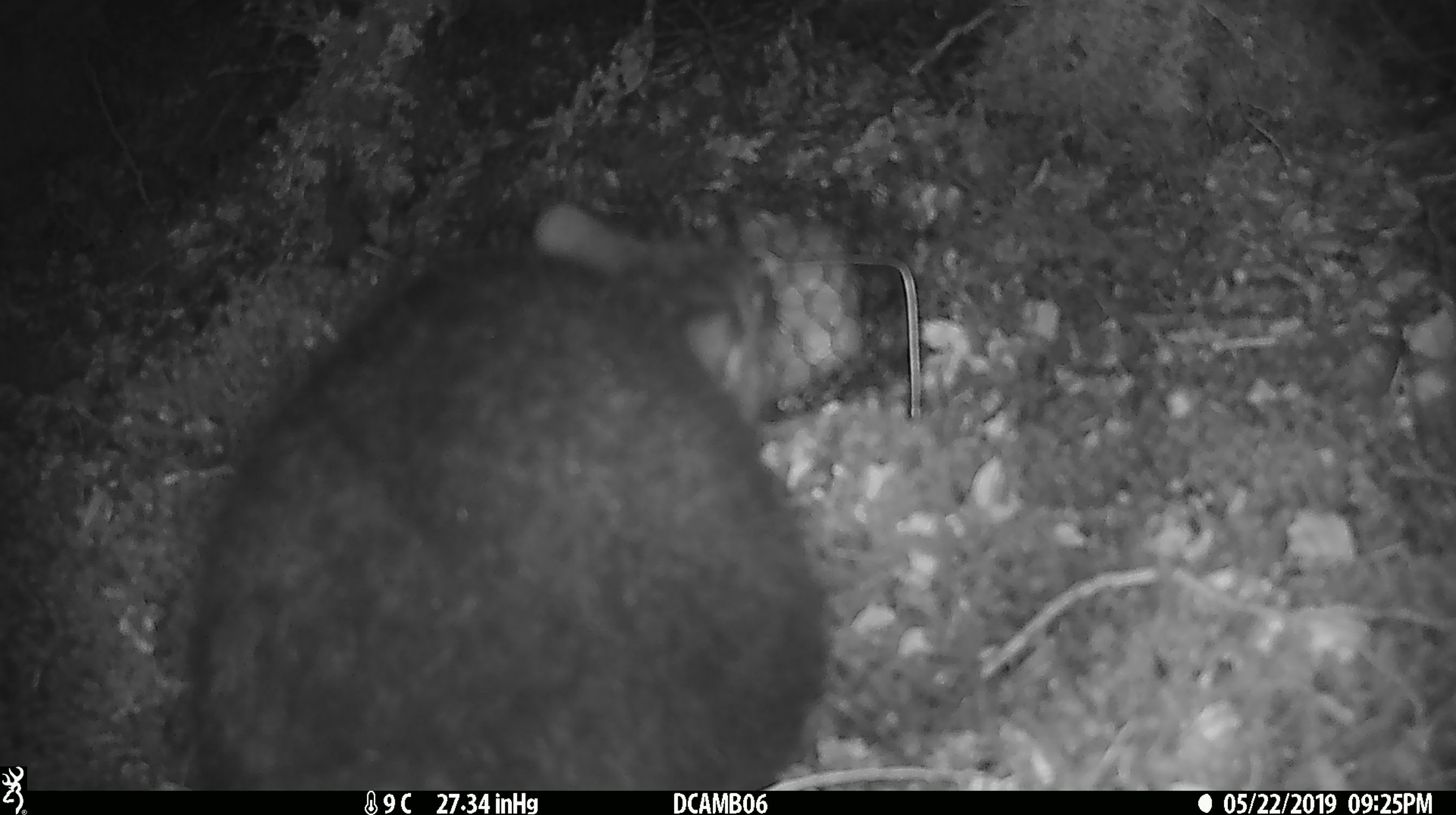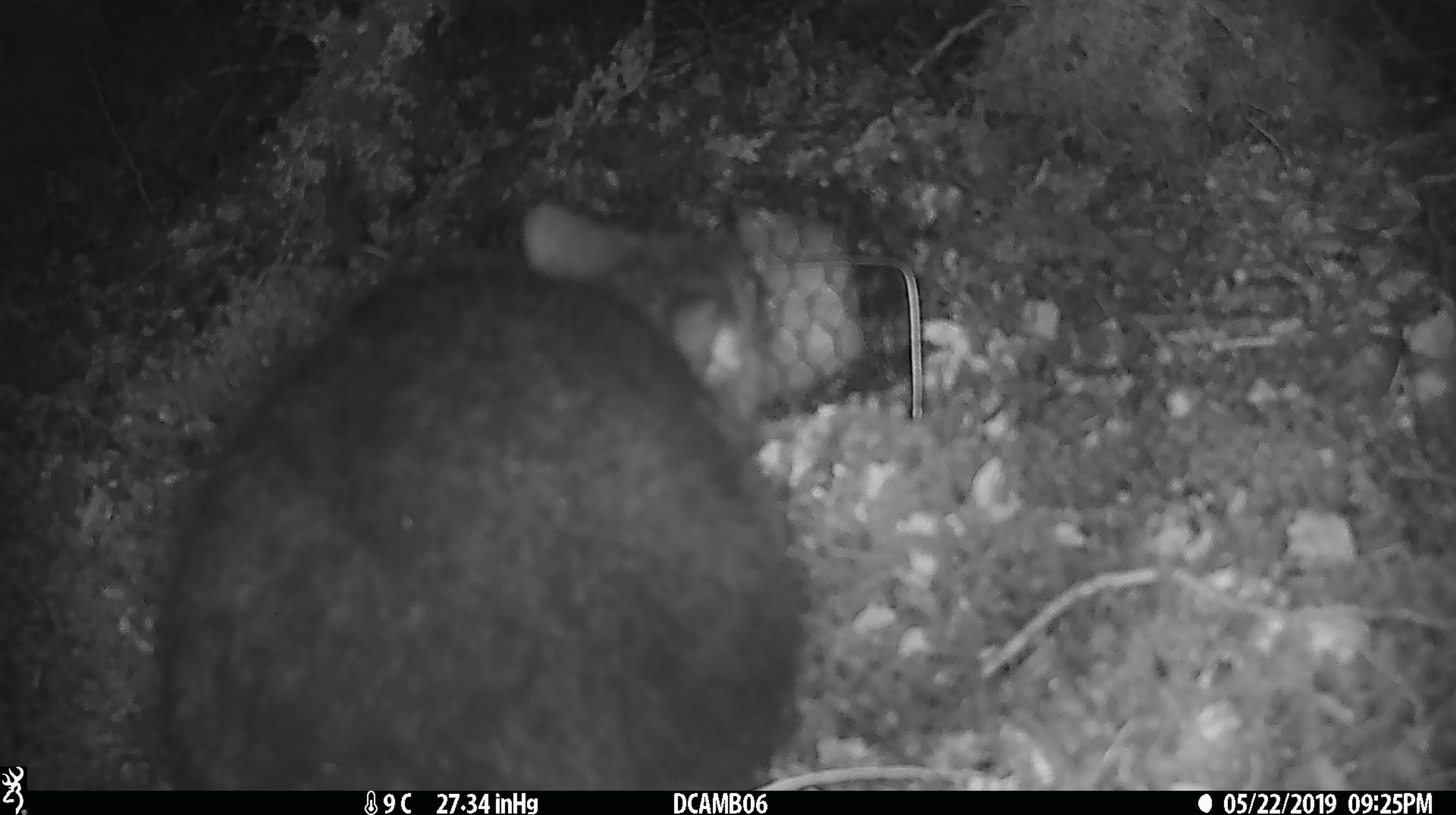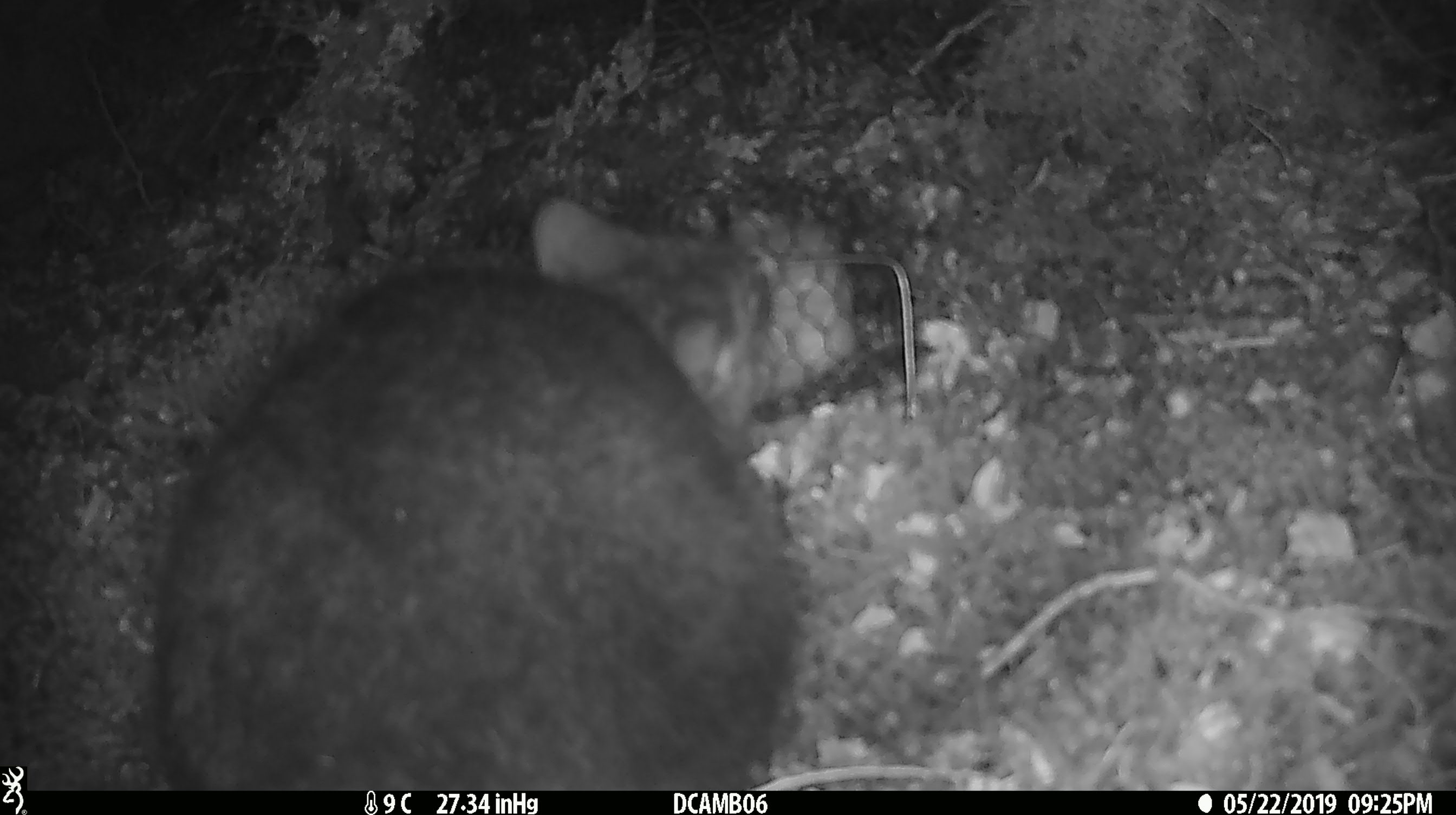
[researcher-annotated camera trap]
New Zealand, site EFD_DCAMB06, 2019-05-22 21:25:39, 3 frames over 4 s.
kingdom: Animalia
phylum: Chordata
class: Mammalia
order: Diprotodontia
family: Phalangeridae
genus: Trichosurus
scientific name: Trichosurus vulpecula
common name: common brushtail possum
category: possum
Possum (common brushtail possum) (Trichosurus vulpecula).